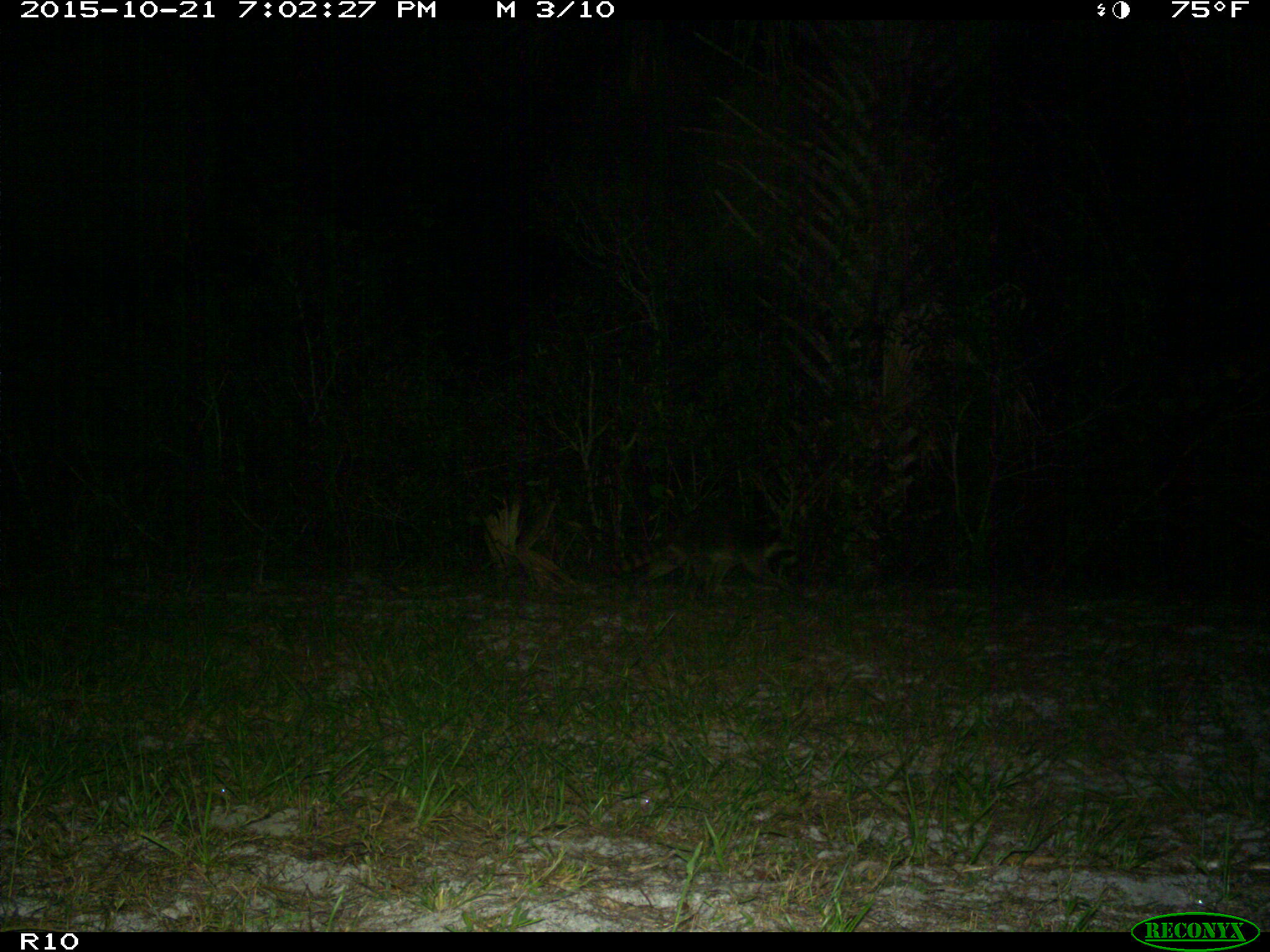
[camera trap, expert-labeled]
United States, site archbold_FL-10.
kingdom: Animalia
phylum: Chordata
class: Mammalia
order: Carnivora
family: Procyonidae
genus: Procyon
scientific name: Procyon lotor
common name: common raccoon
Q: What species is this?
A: Procyon lotor (common raccoon).